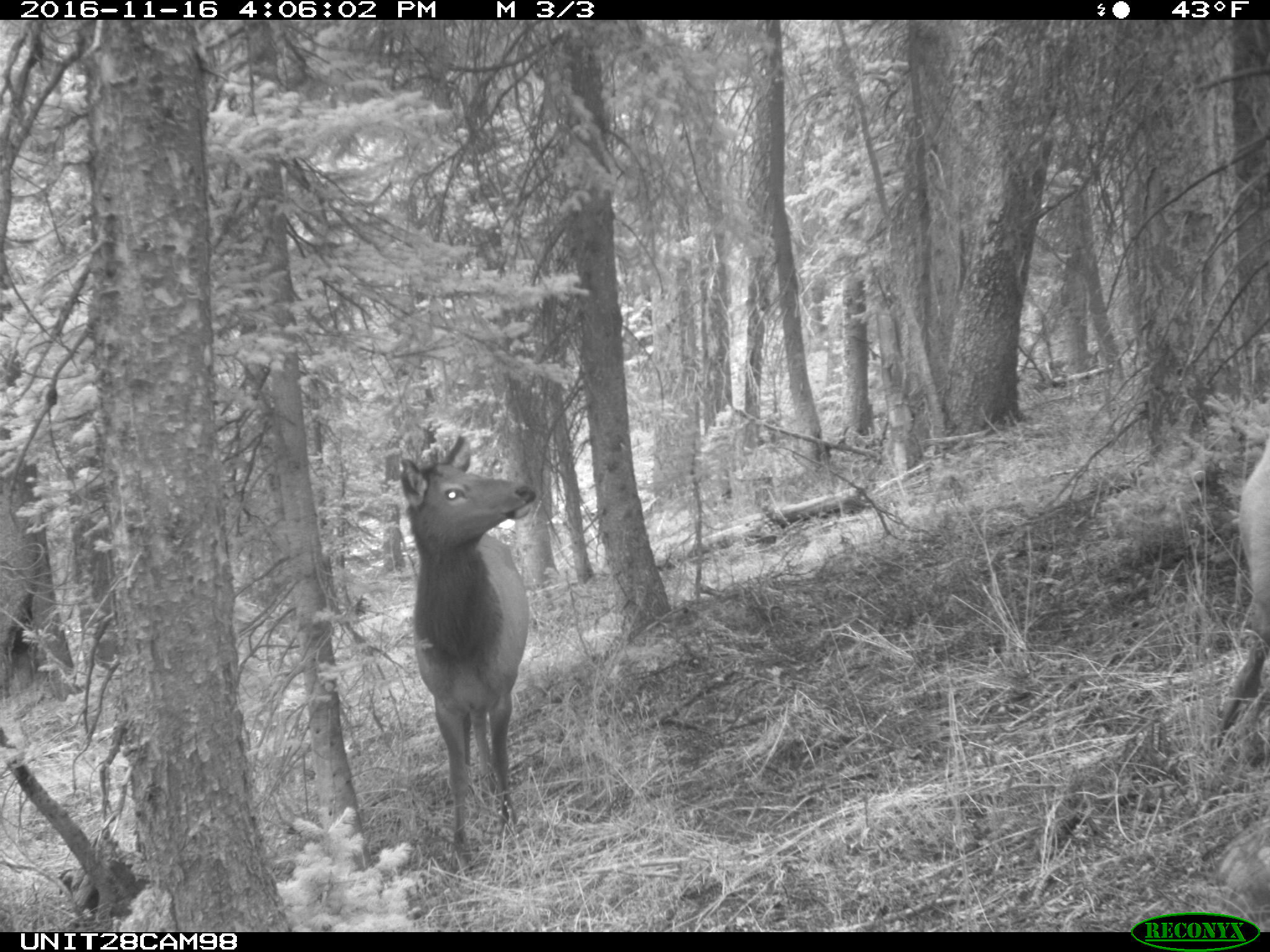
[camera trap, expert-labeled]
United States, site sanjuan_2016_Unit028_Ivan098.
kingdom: Animalia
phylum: Chordata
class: Mammalia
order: Artiodactyla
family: Cervidae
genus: Cervus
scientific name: Cervus elaphus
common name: red deer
Cervus elaphus (red deer).